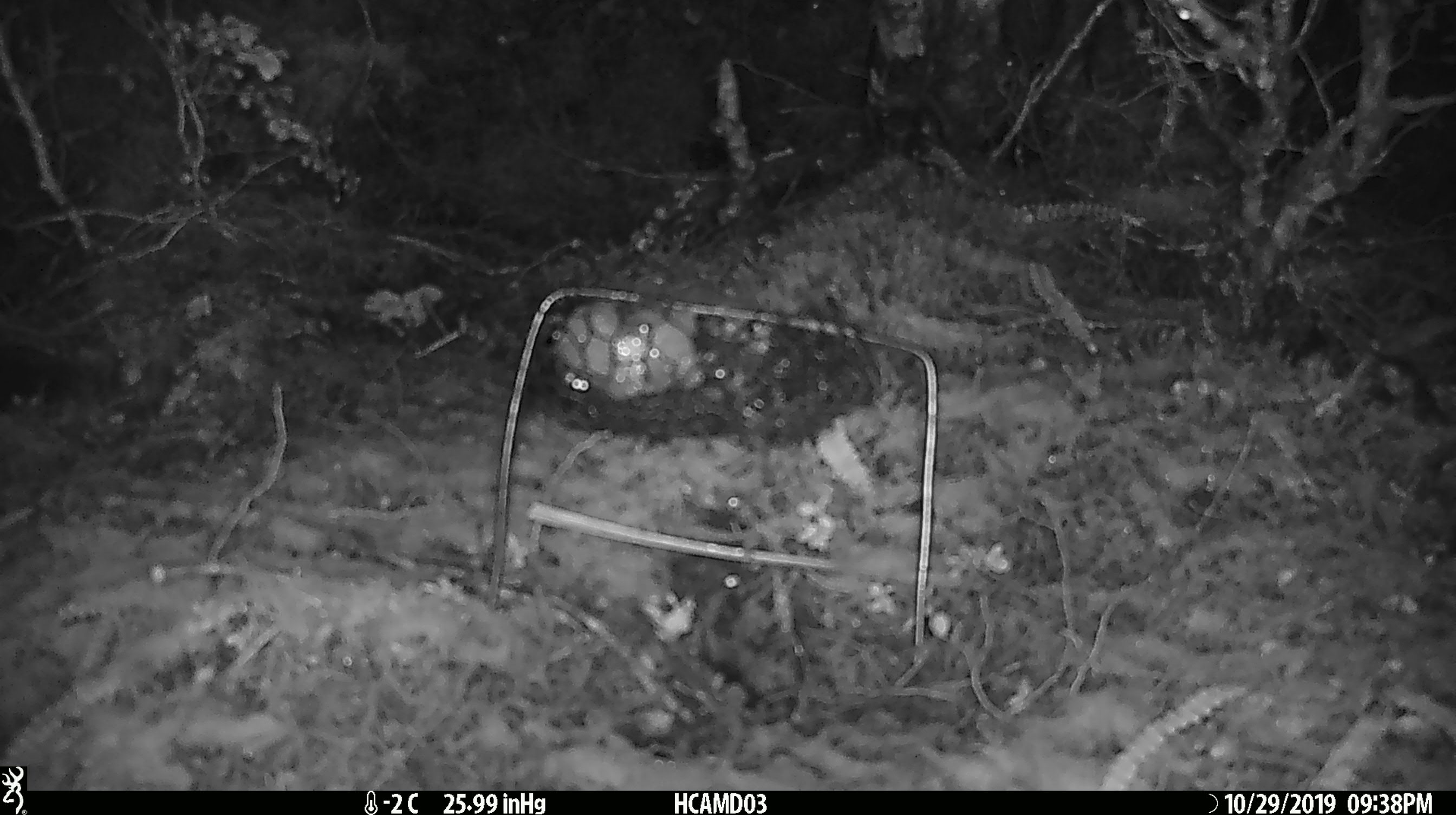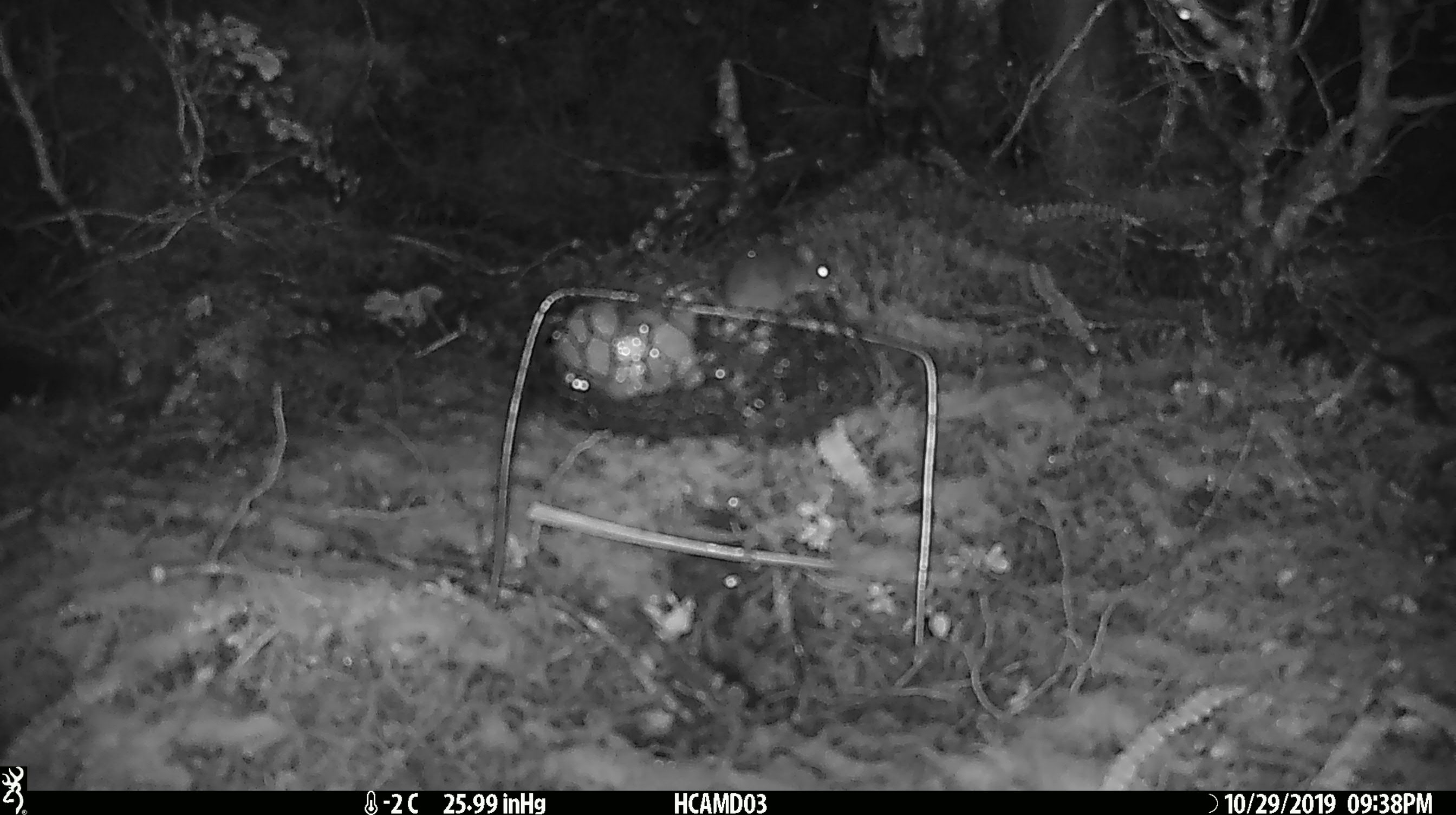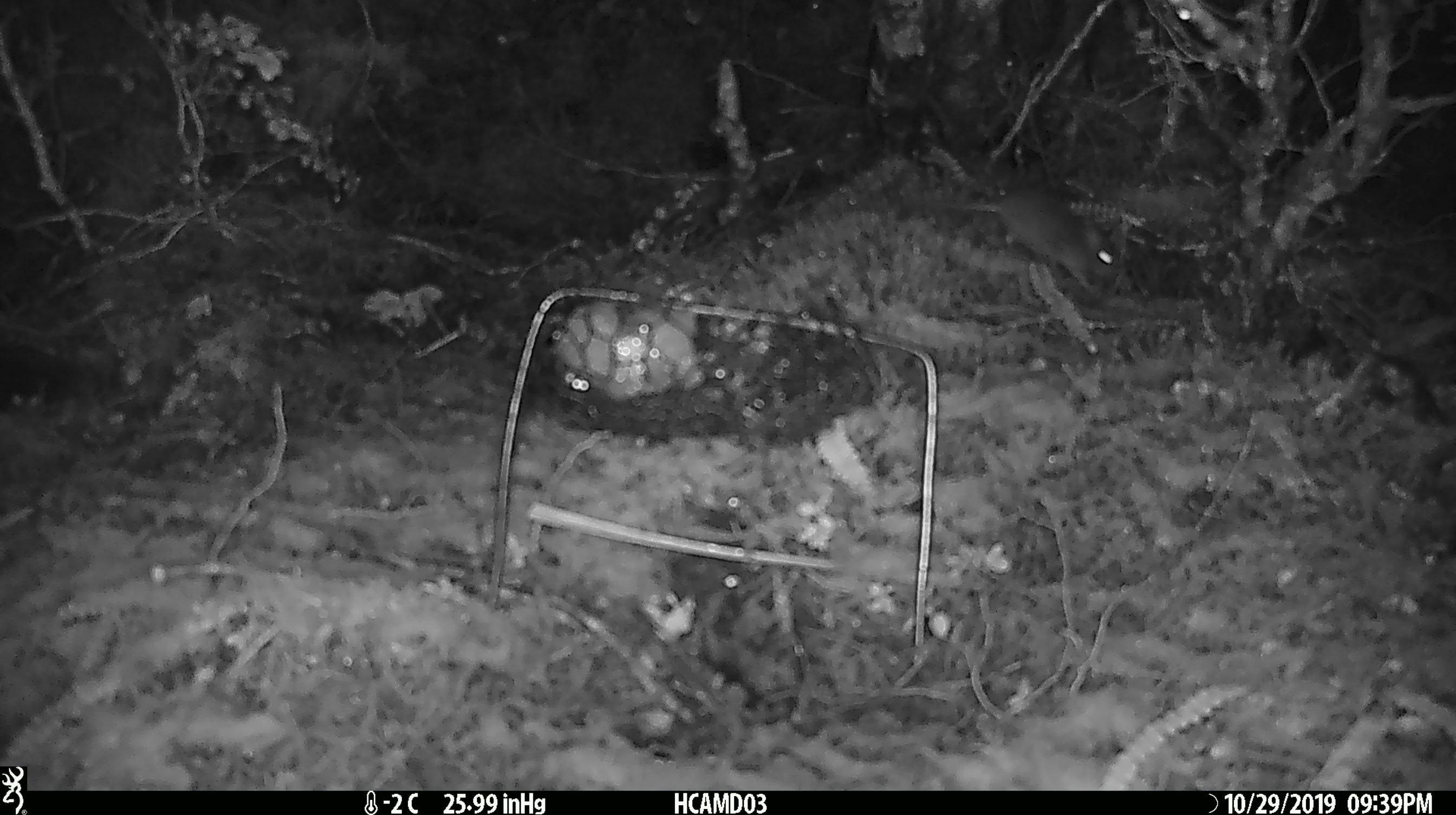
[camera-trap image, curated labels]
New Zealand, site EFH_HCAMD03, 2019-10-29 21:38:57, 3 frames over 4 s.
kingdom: Animalia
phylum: Chordata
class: Mammalia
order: Rodentia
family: Muridae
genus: Mus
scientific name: Mus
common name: mouse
Mouse (Mus).